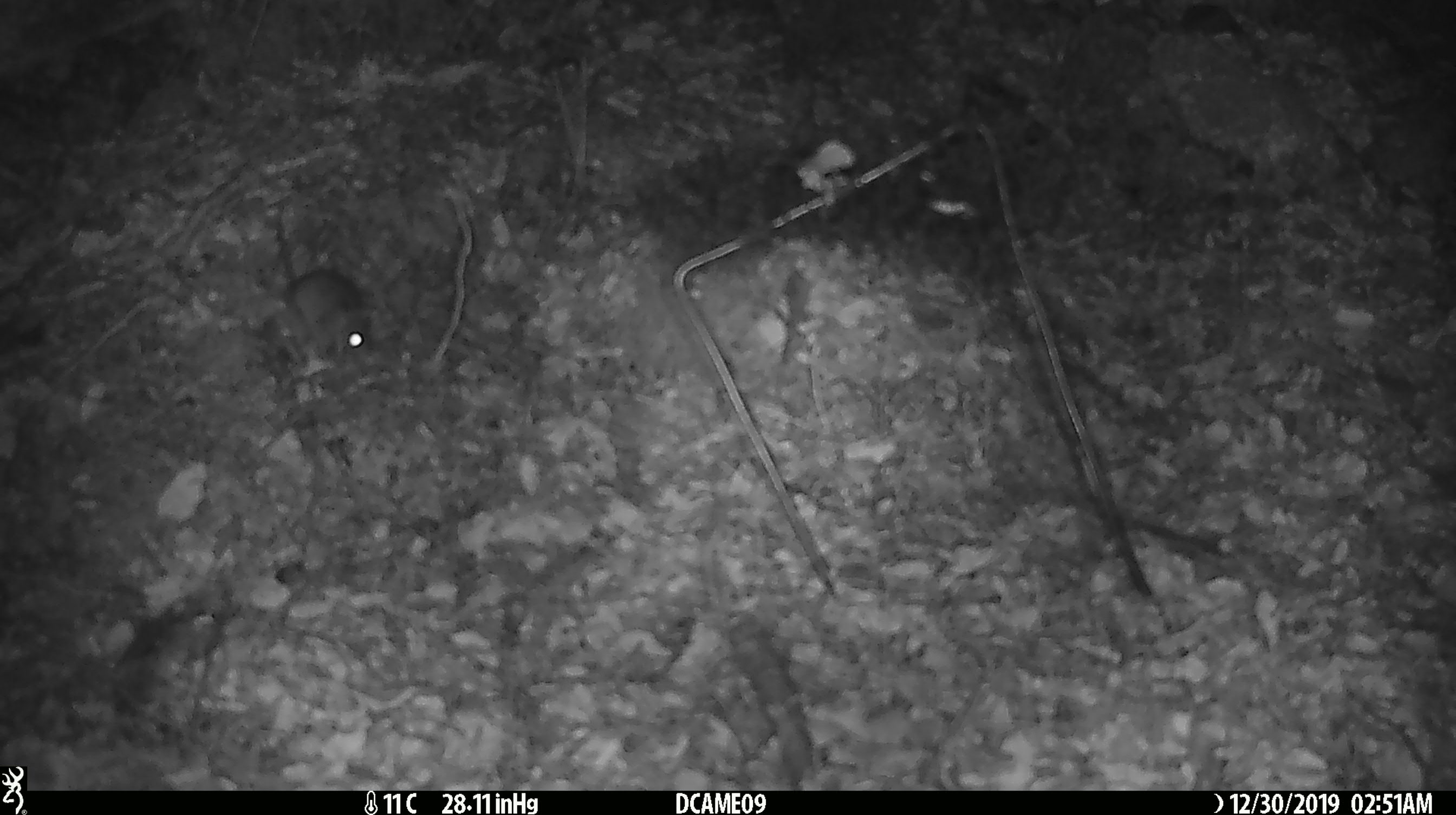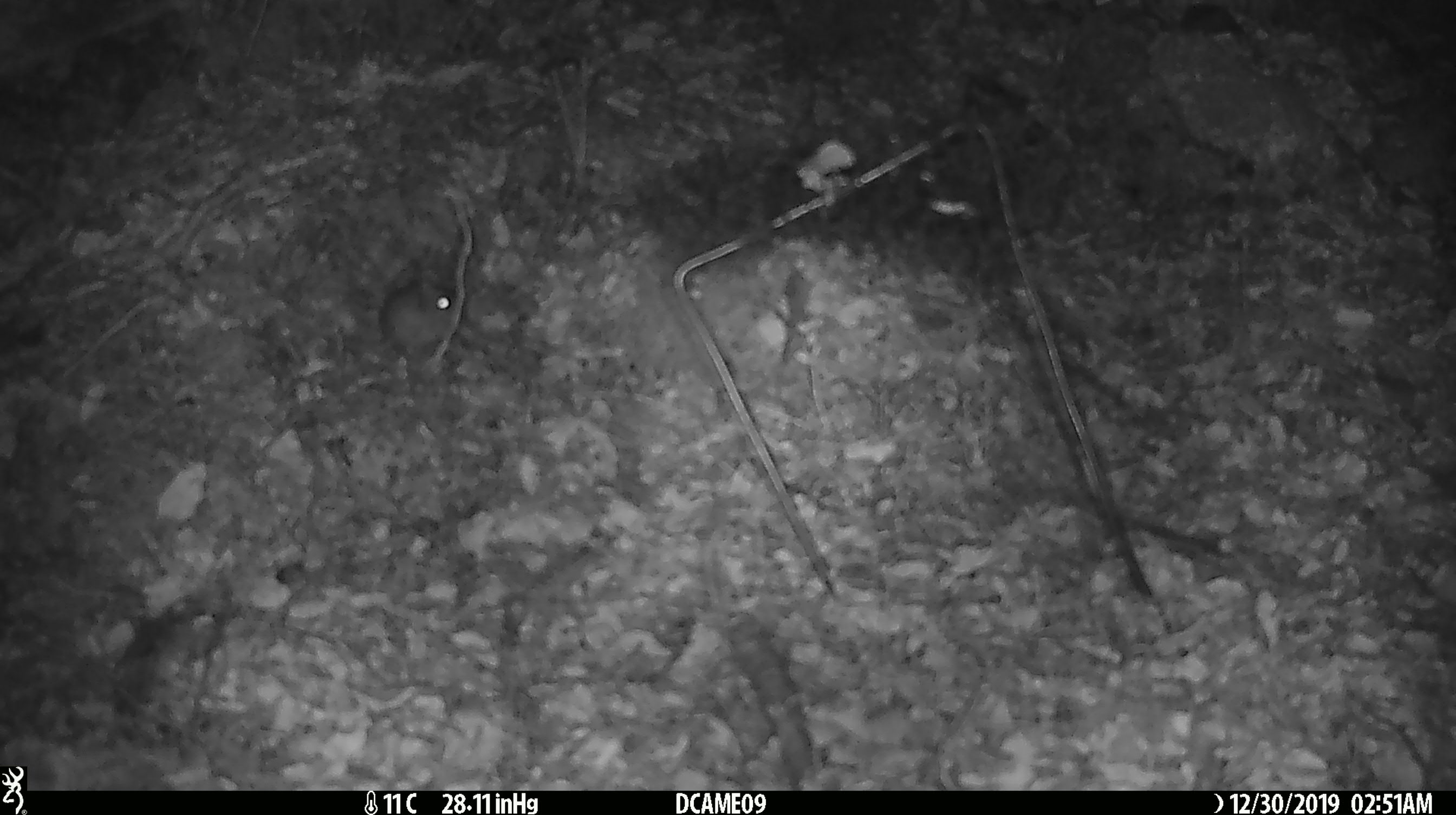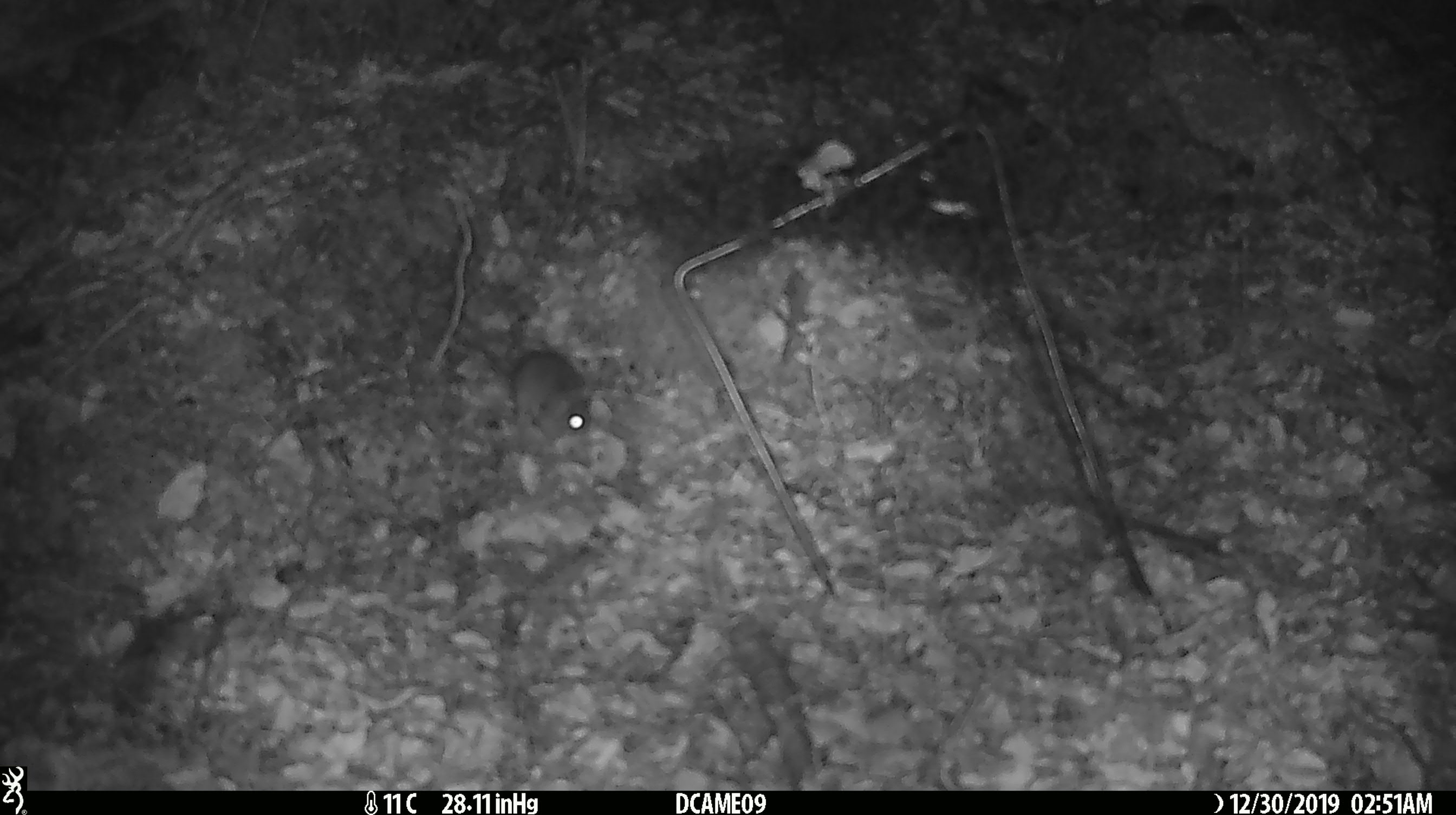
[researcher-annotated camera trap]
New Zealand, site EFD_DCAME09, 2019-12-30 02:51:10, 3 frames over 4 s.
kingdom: Animalia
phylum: Chordata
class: Mammalia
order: Rodentia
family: Muridae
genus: Mus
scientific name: Mus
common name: mouse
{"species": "mouse (Mus)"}